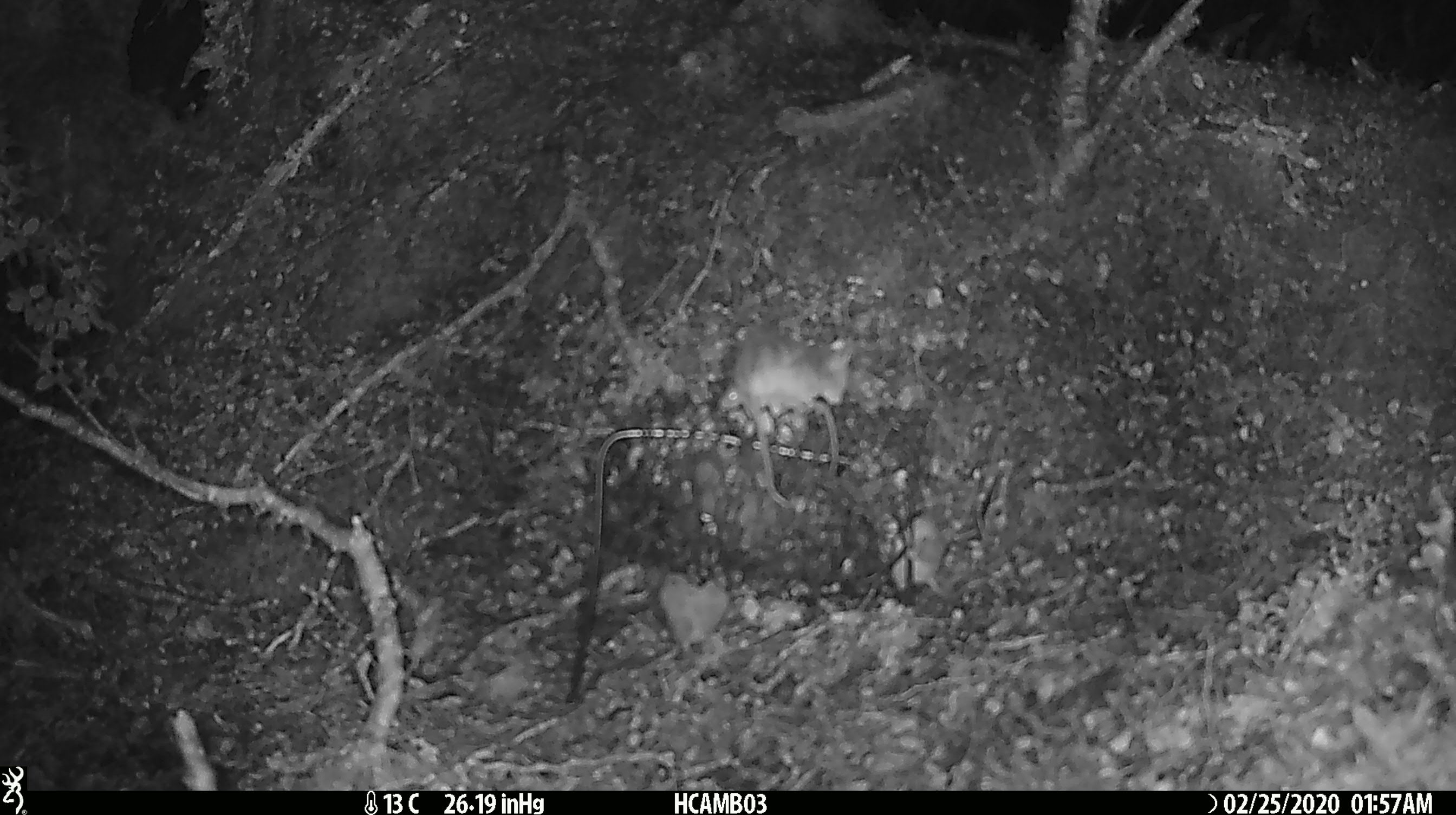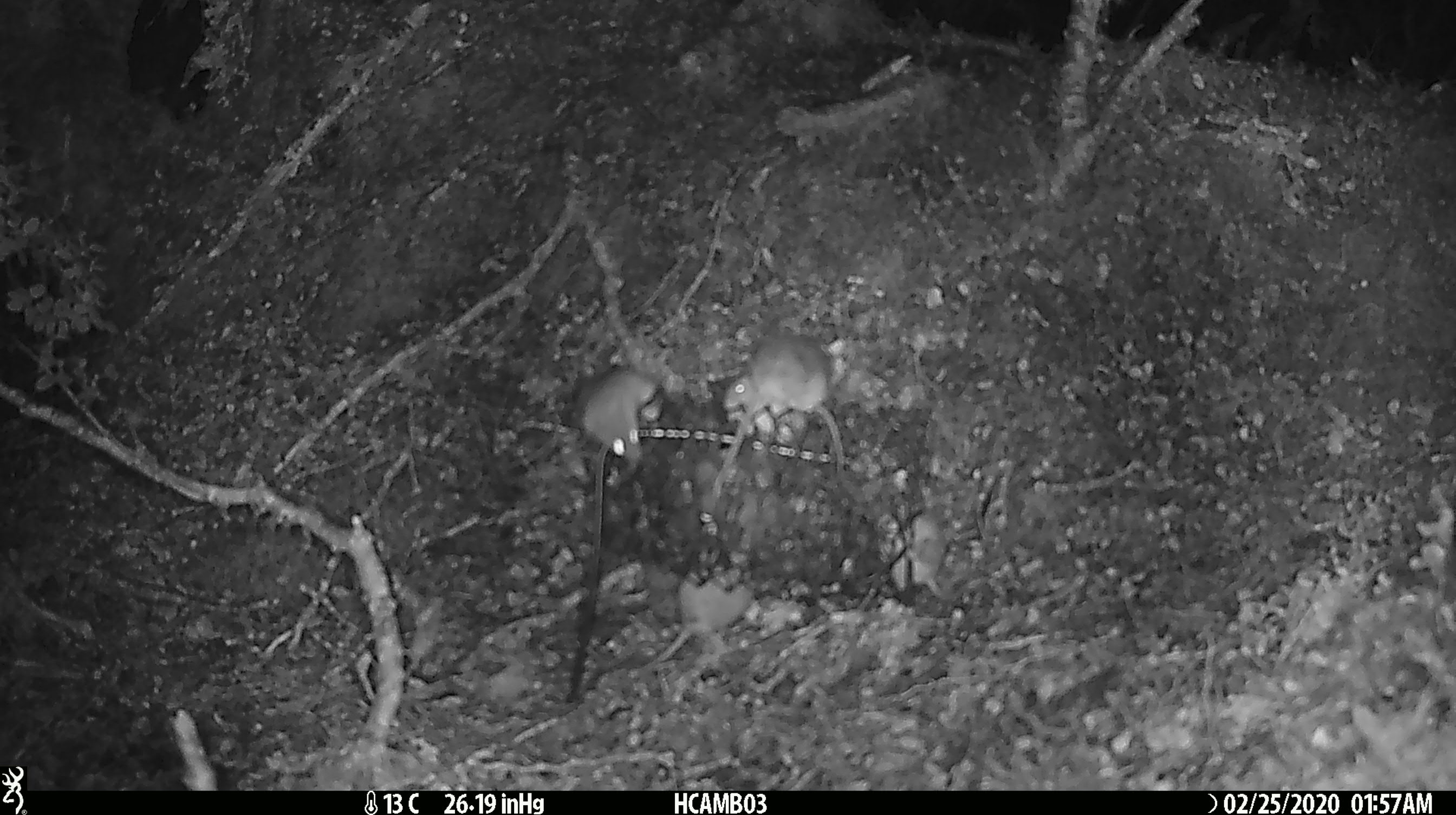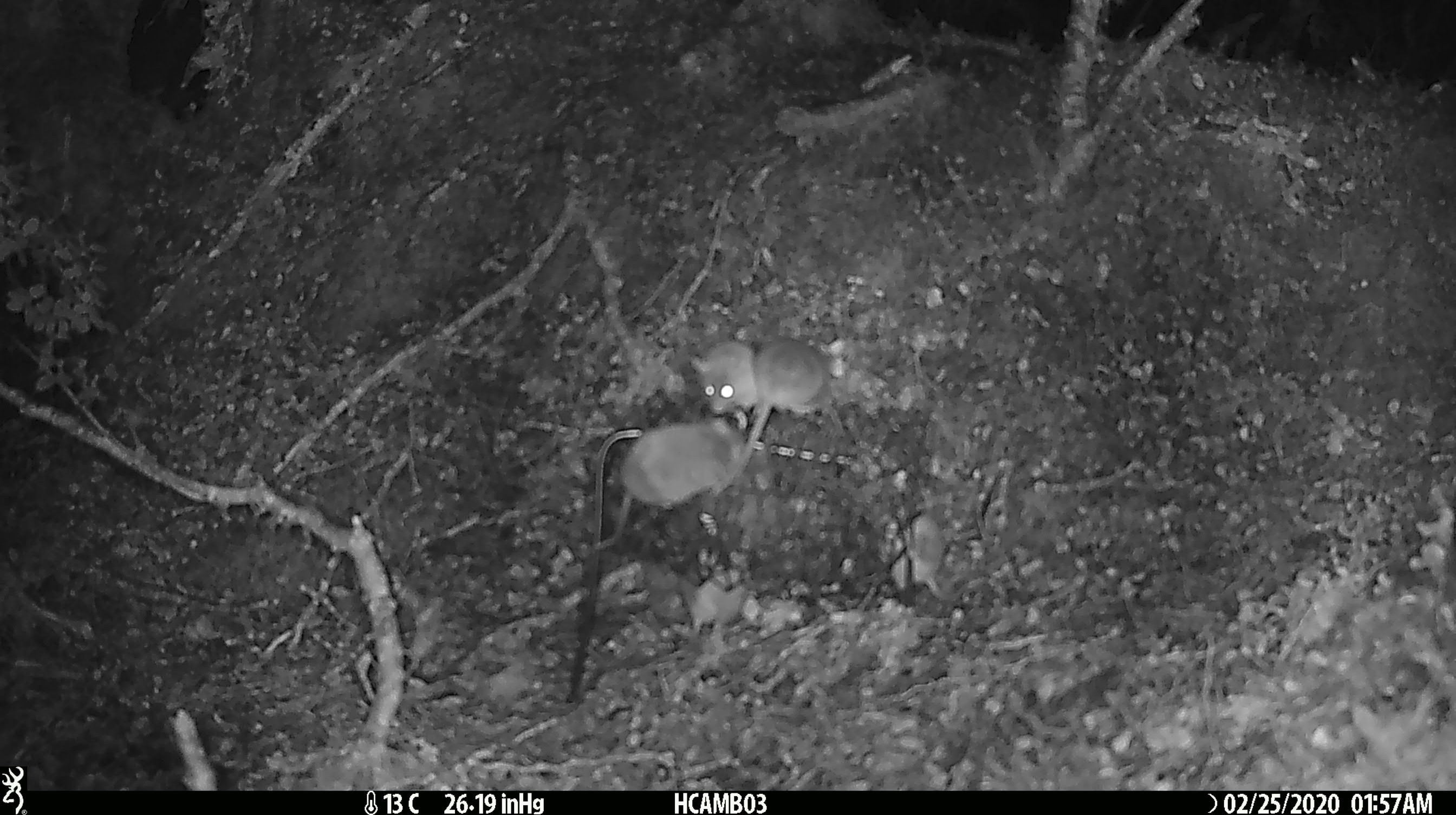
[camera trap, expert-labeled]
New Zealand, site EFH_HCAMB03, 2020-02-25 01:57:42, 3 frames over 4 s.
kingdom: Animalia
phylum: Chordata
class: Mammalia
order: Rodentia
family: Muridae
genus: Mus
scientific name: Mus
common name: mouse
Mouse (Mus).